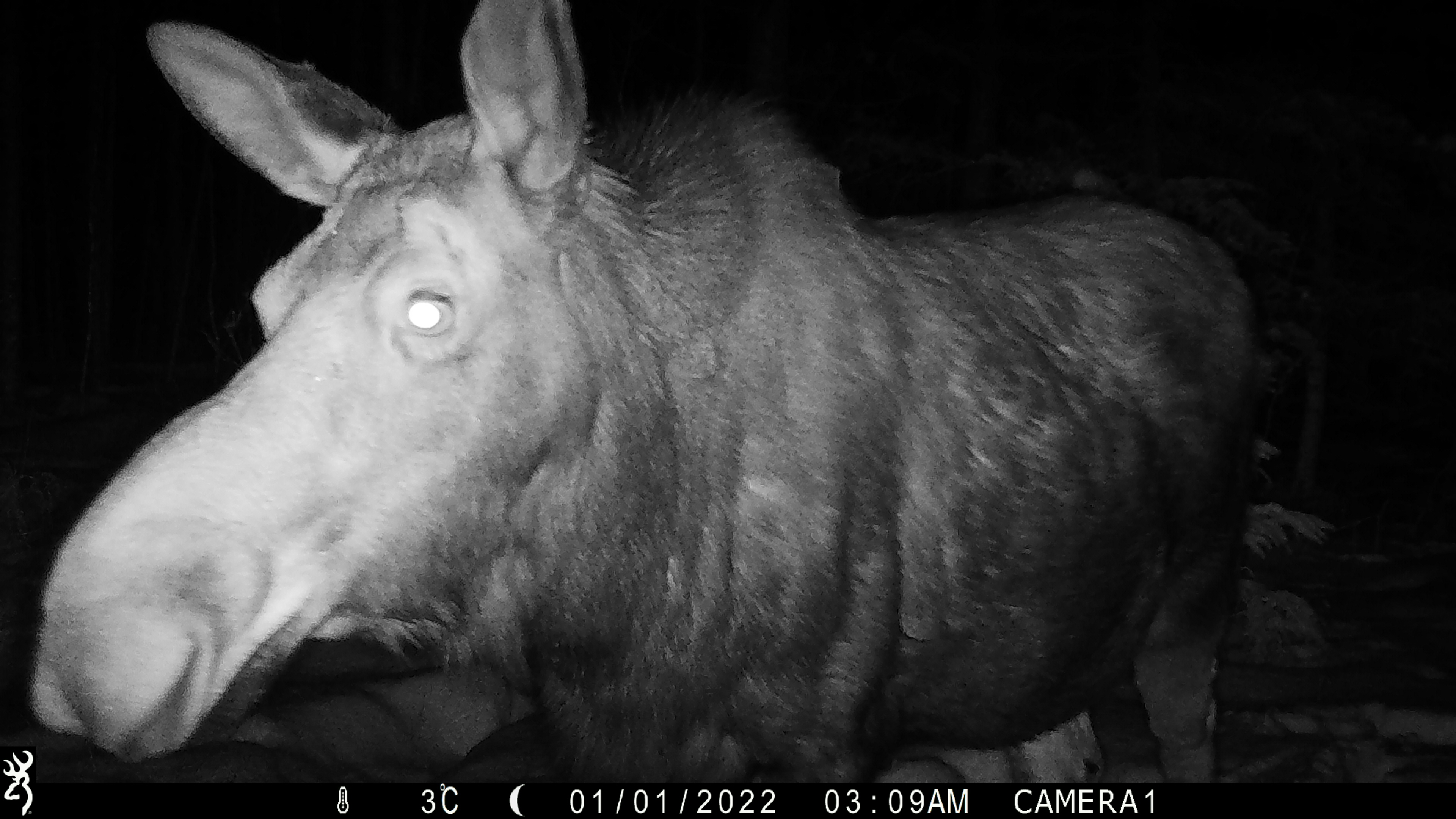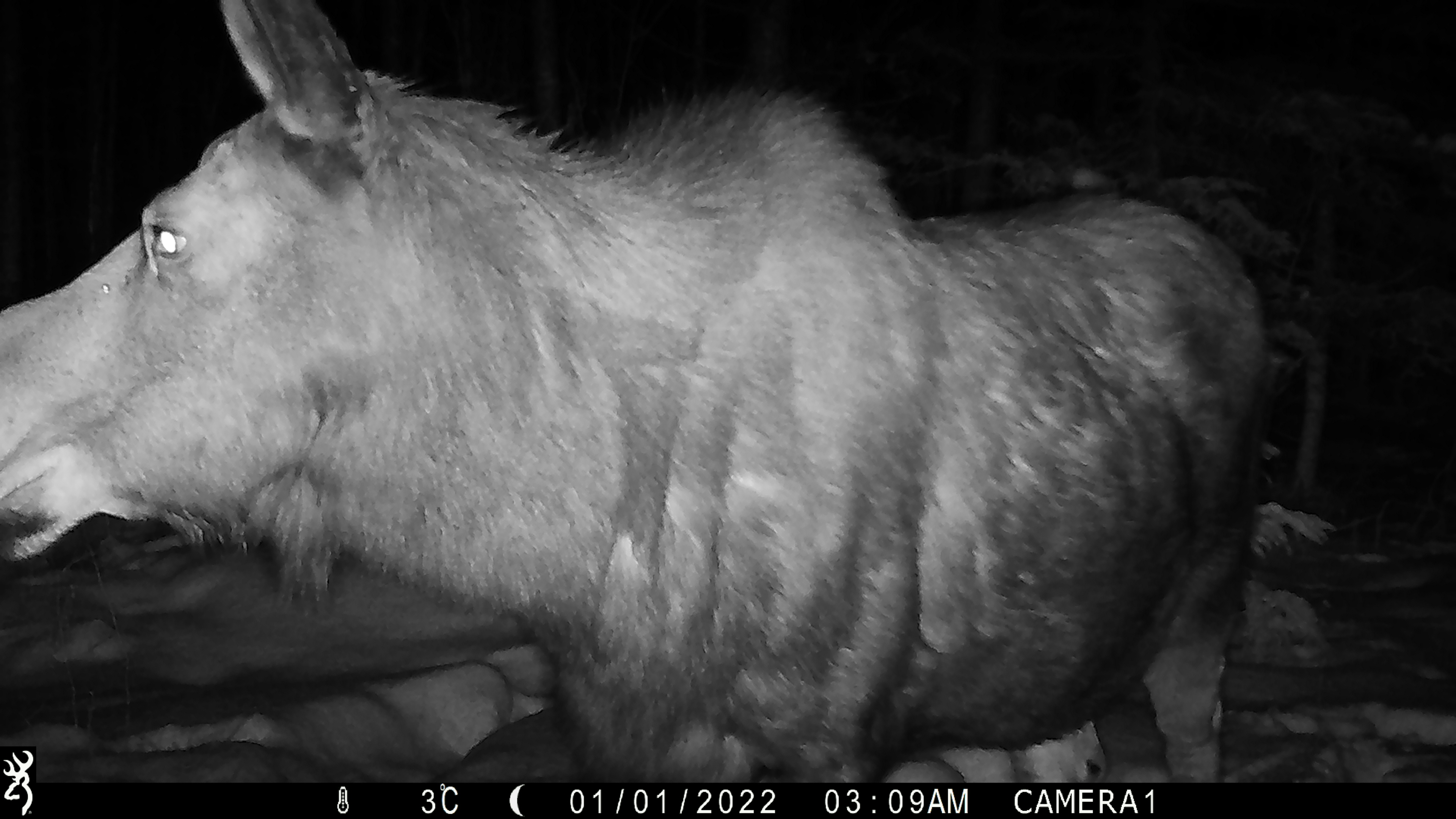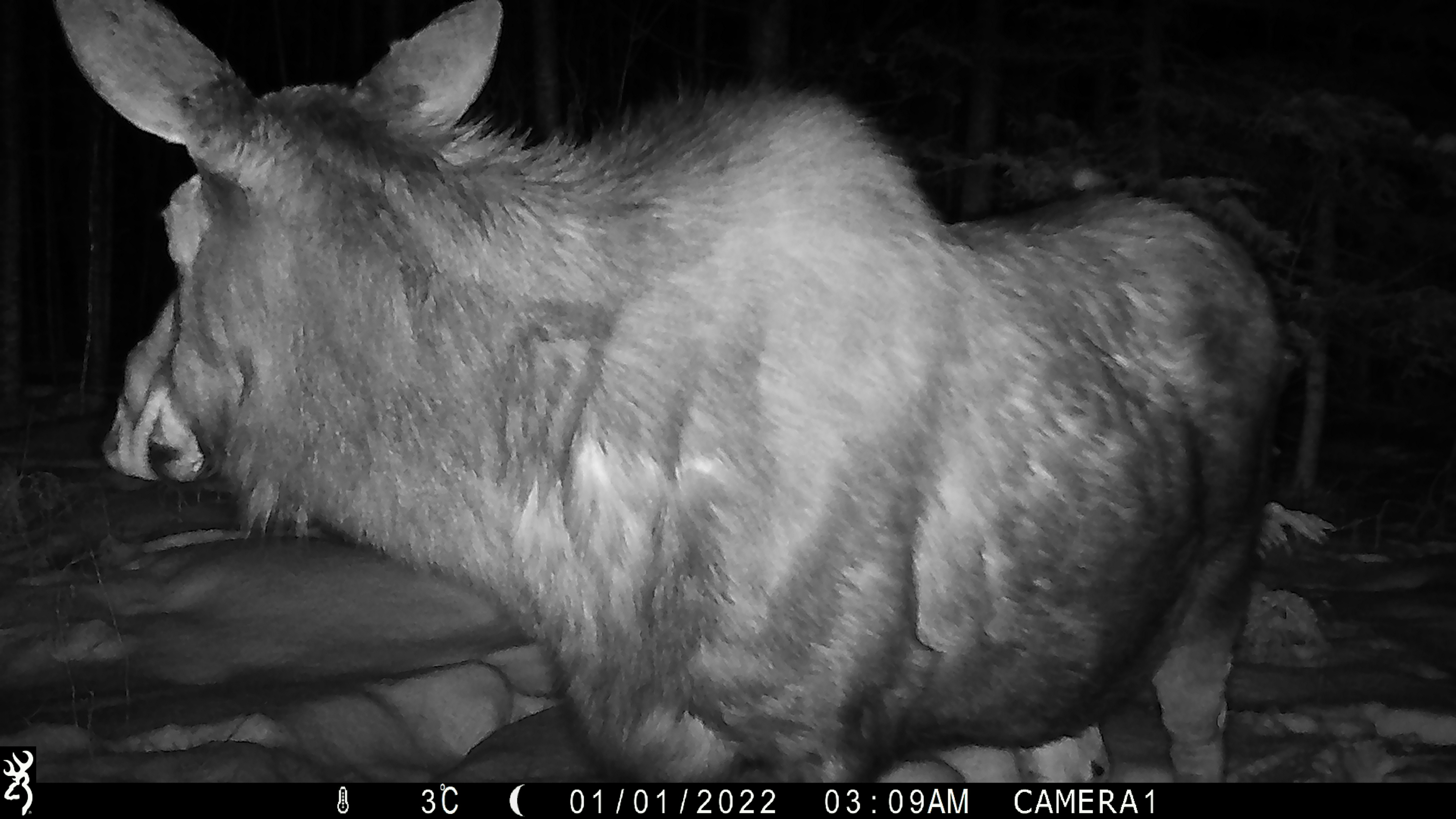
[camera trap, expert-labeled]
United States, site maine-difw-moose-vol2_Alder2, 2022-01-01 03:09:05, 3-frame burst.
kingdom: Animalia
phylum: Chordata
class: Mammalia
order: Artiodactyla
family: Cervidae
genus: Alces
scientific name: Alces alces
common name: moose